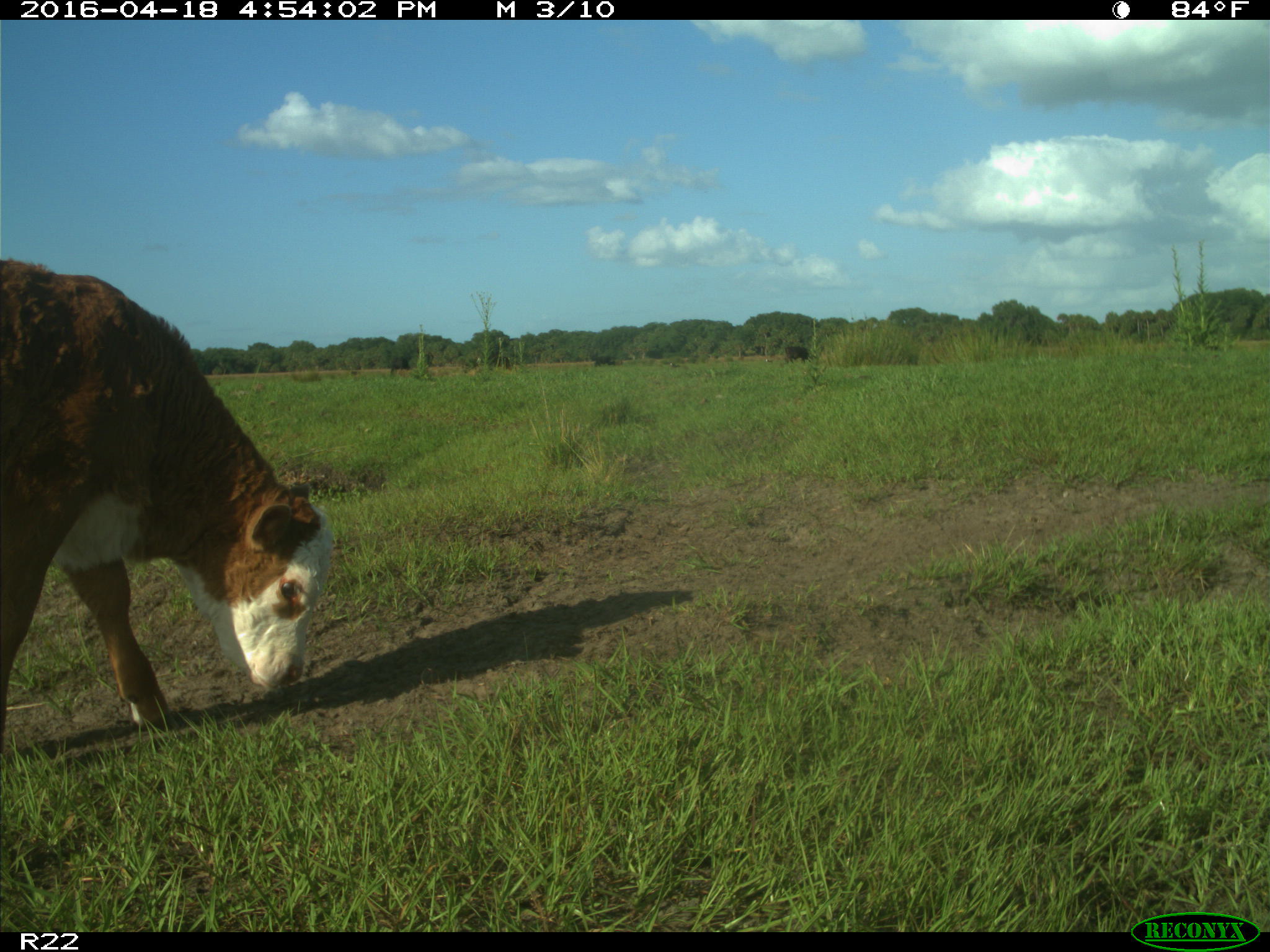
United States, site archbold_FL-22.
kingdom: Animalia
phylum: Chordata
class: Mammalia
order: Artiodactyla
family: Bovidae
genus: Bos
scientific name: Bos taurus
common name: domestic cow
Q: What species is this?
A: Bos taurus (domestic cow).